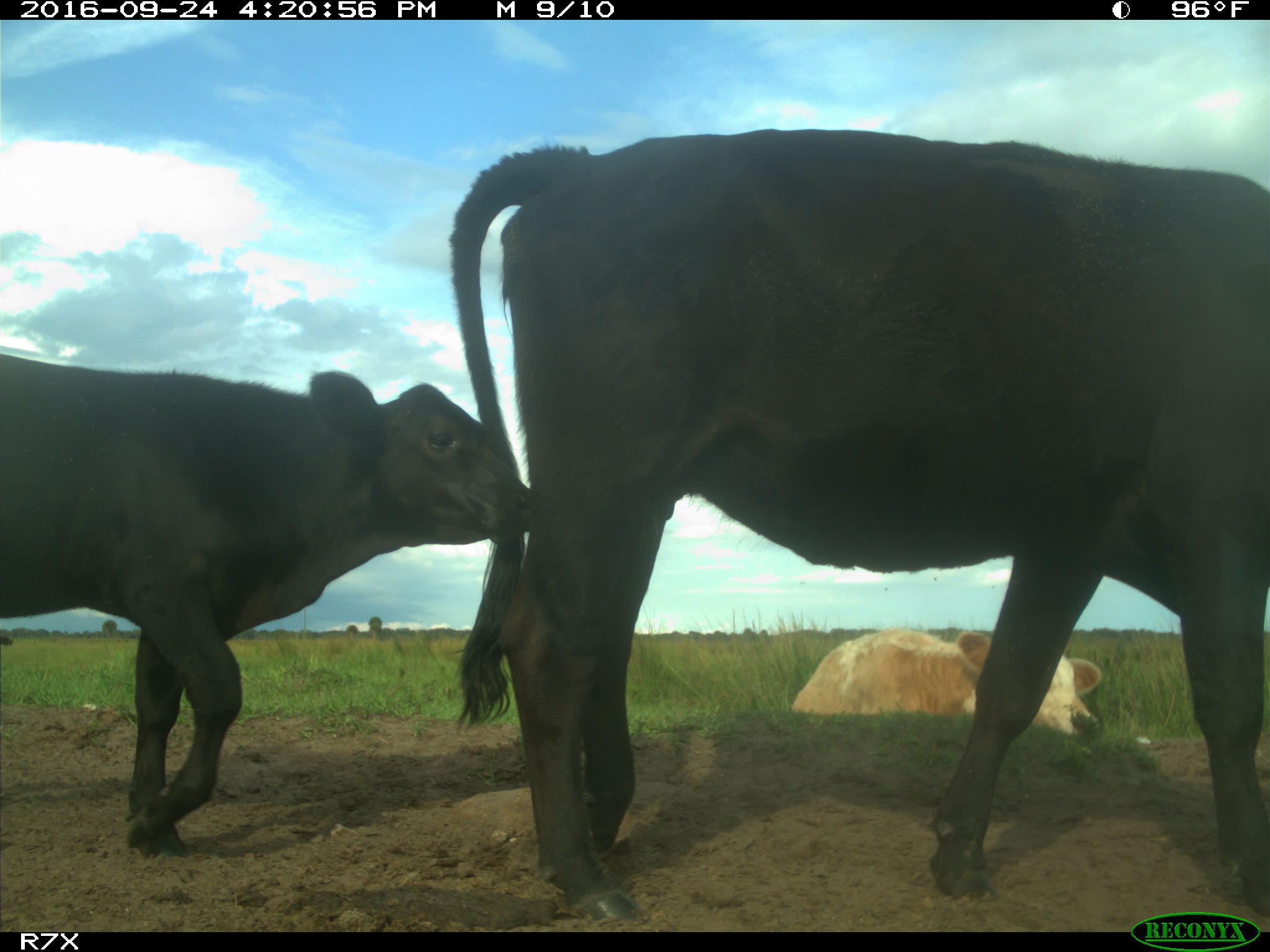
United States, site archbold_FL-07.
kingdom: Animalia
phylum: Chordata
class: Mammalia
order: Artiodactyla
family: Bovidae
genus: Bos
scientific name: Bos taurus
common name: domestic cow